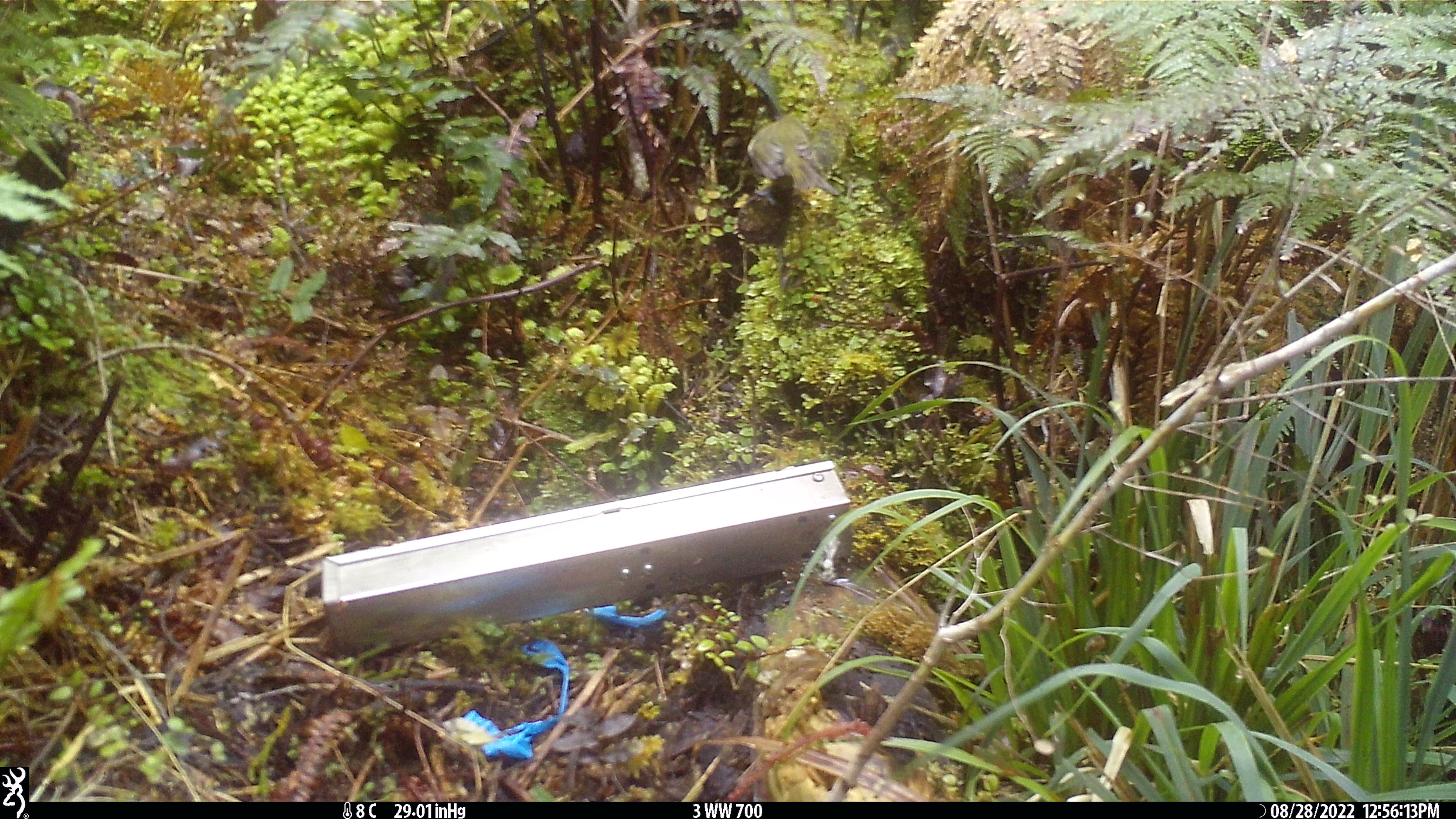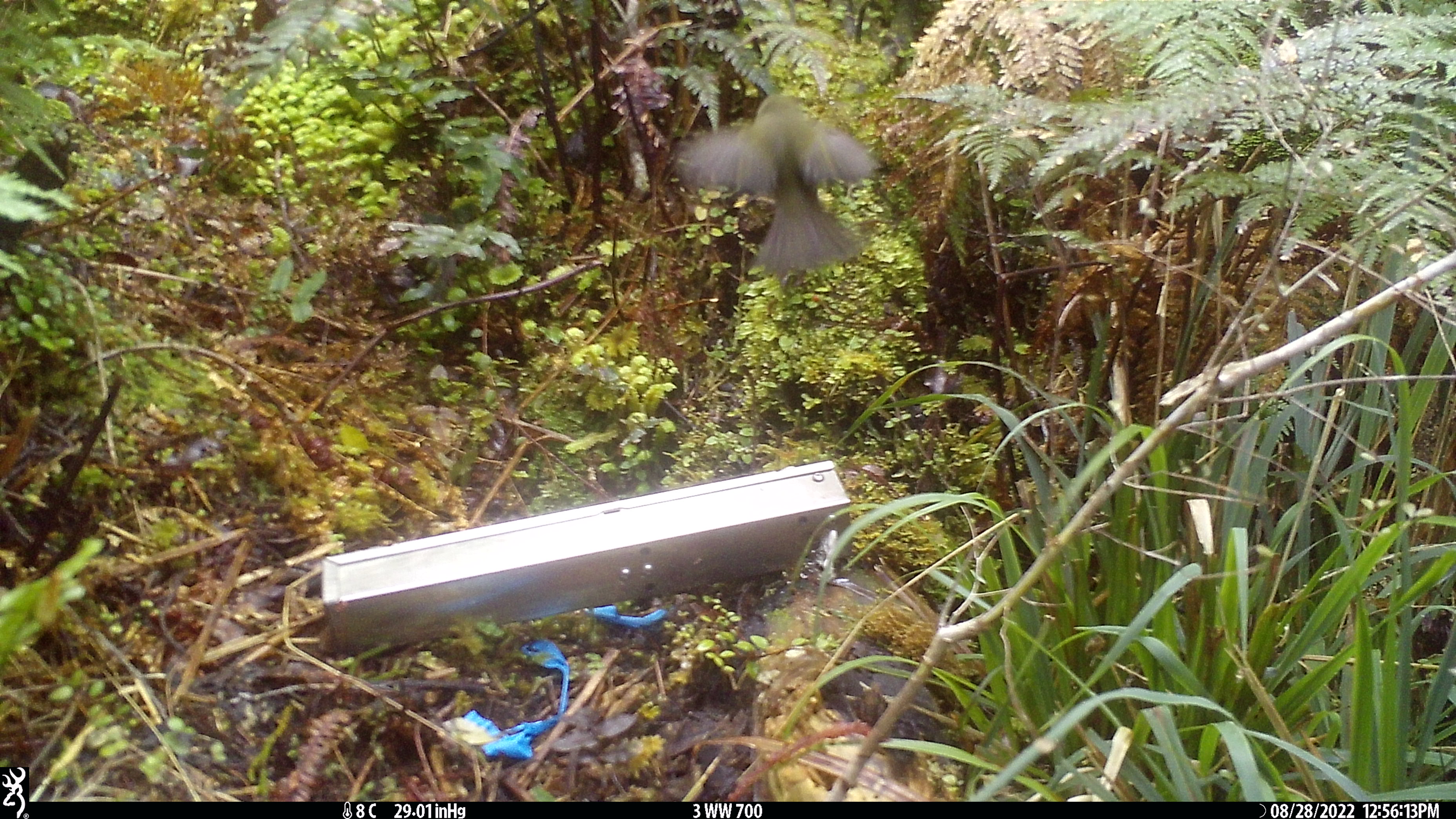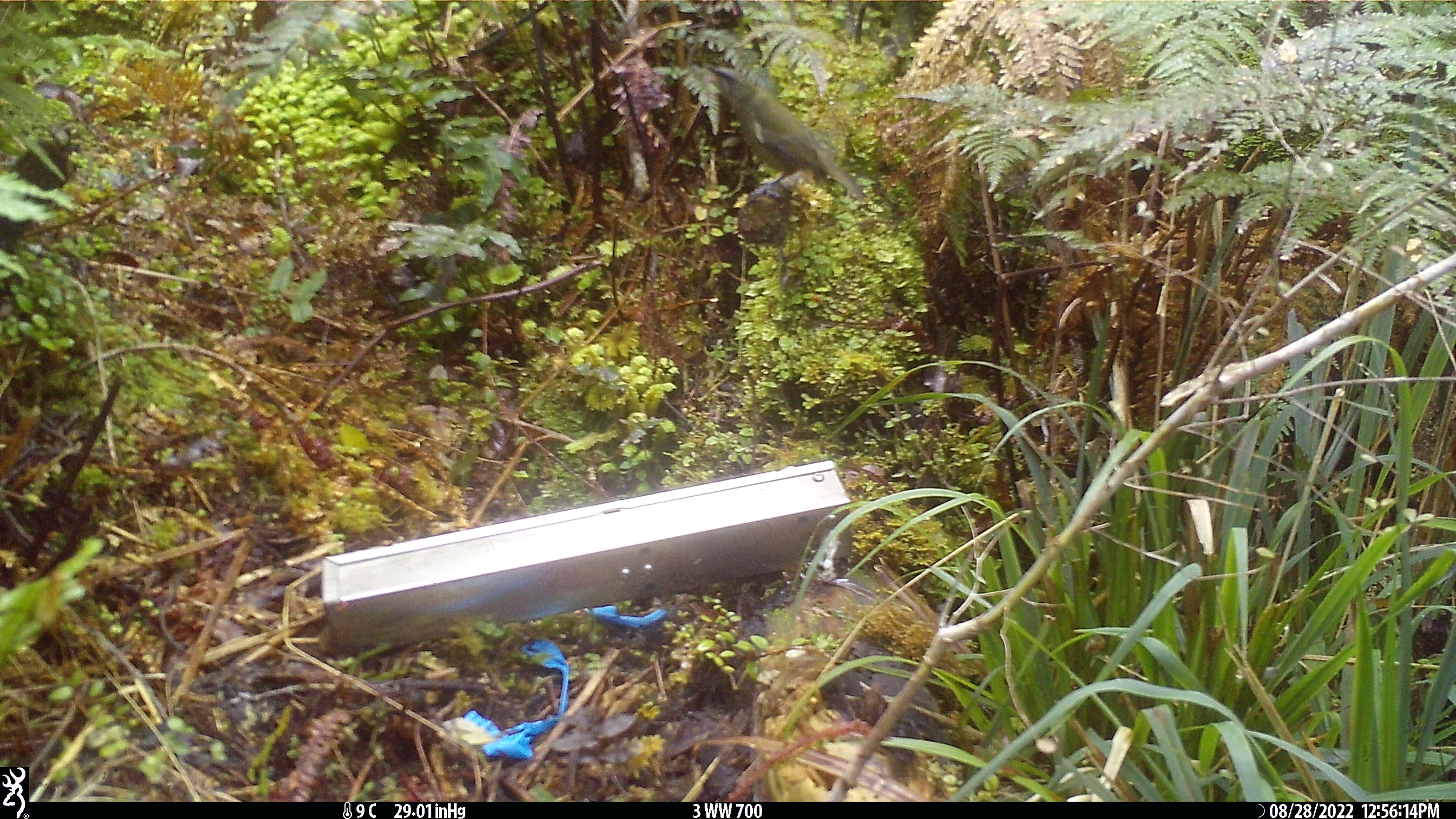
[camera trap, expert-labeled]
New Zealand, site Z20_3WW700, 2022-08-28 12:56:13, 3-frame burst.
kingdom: Animalia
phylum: Chordata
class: Aves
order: Passeriformes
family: Meliphagidae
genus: Anthornis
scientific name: Anthornis melanura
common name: new zealand bellbird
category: bellbird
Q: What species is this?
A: Bellbird (new zealand bellbird) (Anthornis melanura).